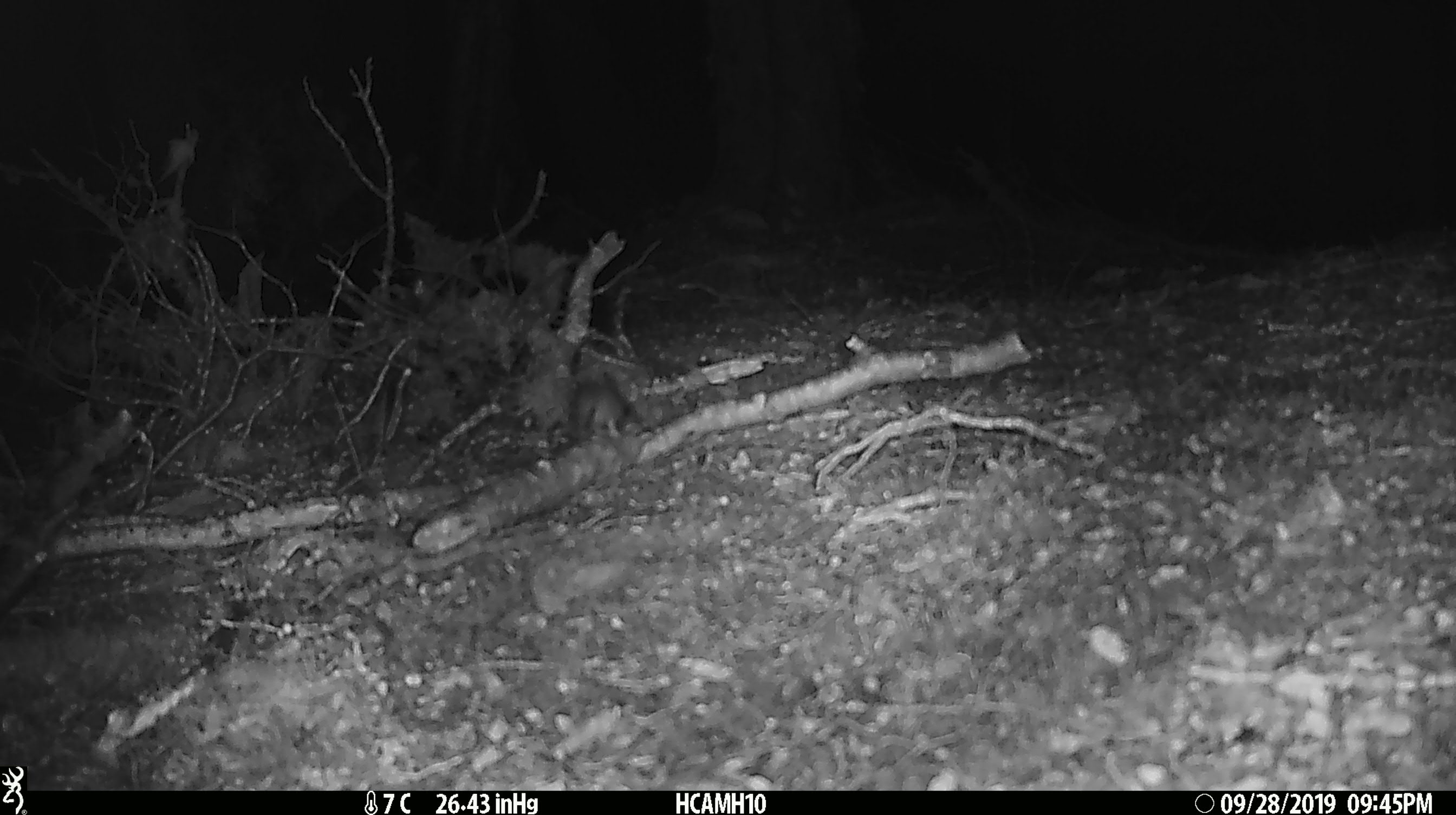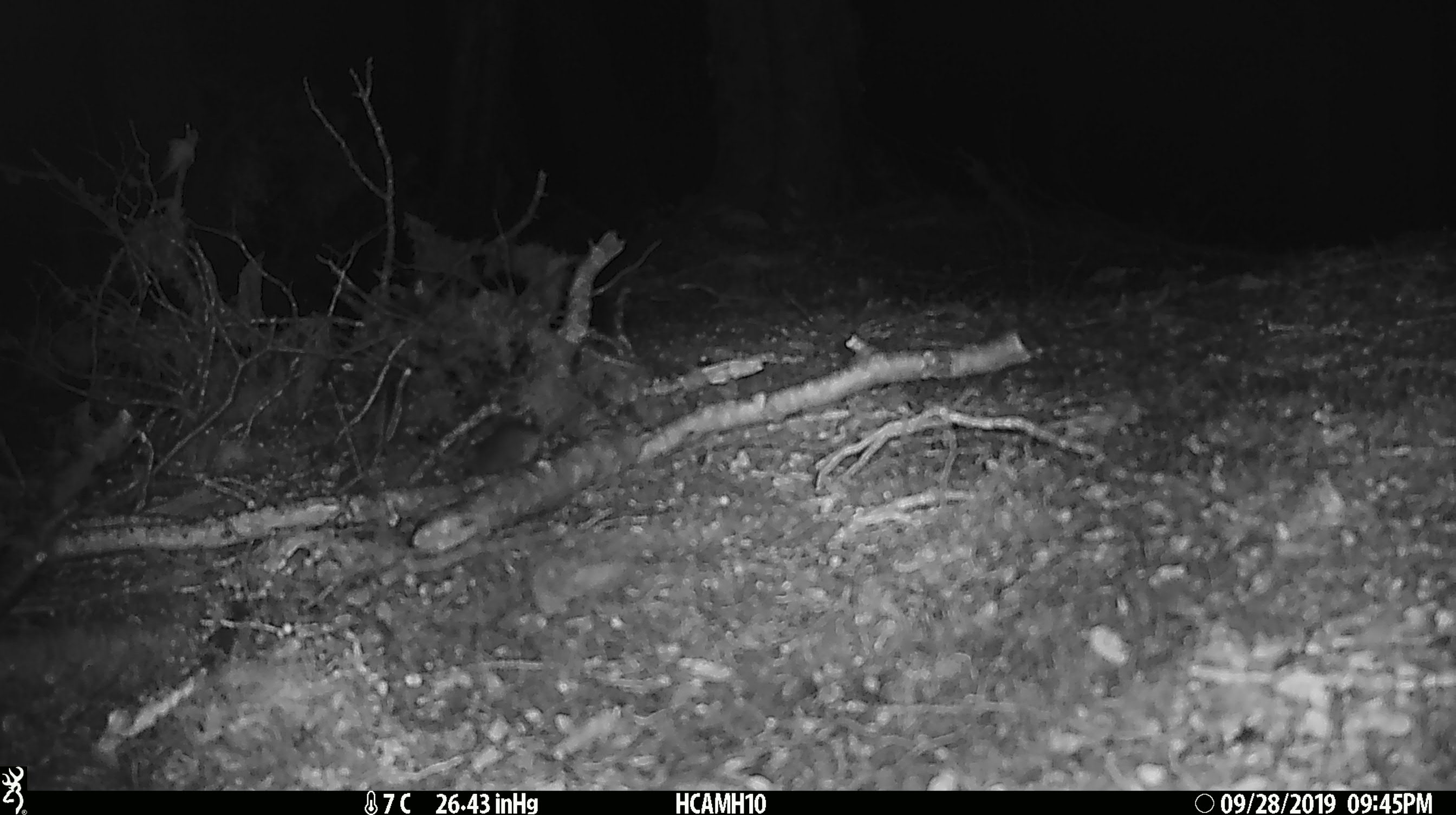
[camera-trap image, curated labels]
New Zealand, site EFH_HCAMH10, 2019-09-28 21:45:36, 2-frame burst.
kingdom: Animalia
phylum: Chordata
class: Mammalia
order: Rodentia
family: Muridae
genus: Mus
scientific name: Mus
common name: mouse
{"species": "mouse (Mus)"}